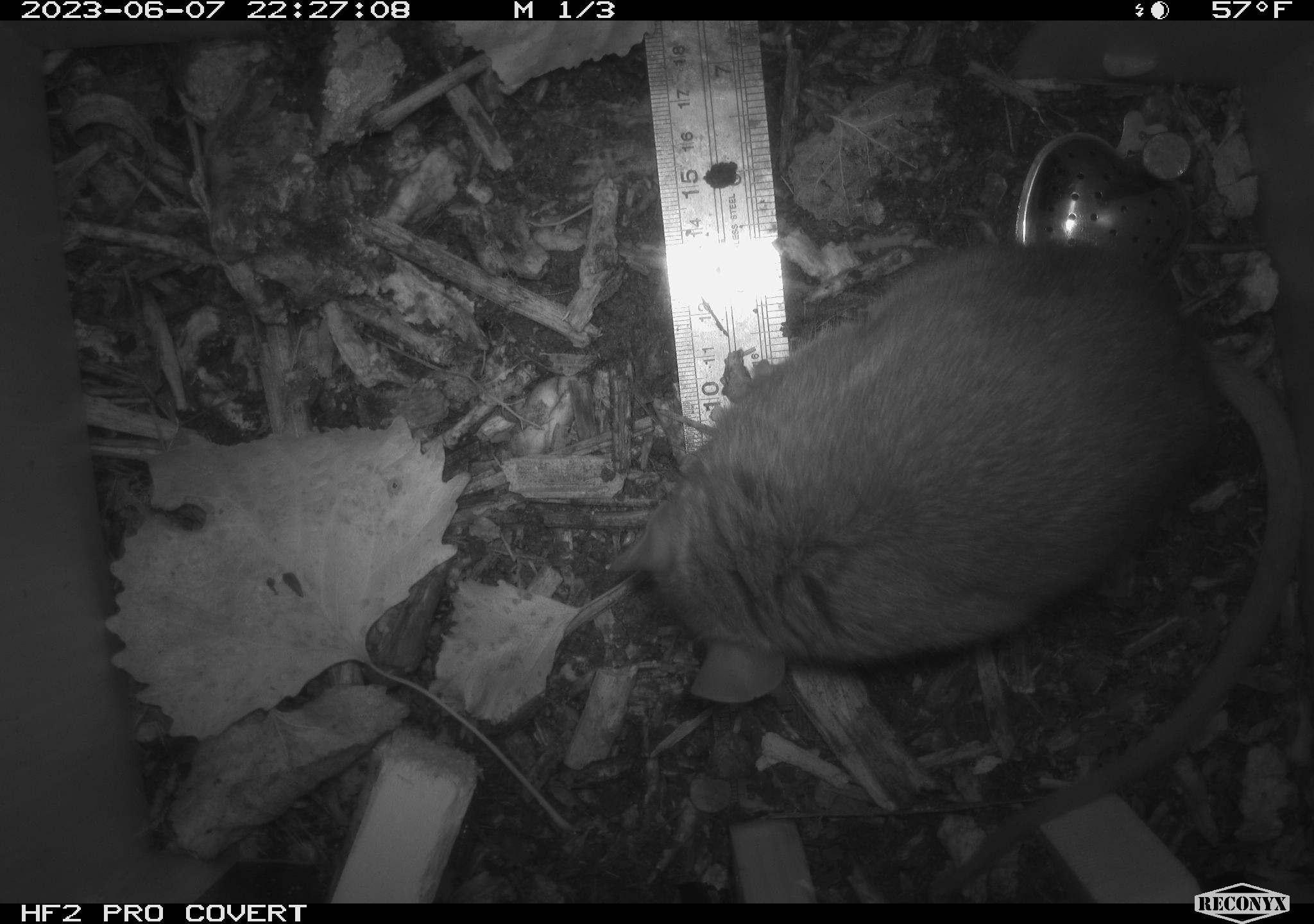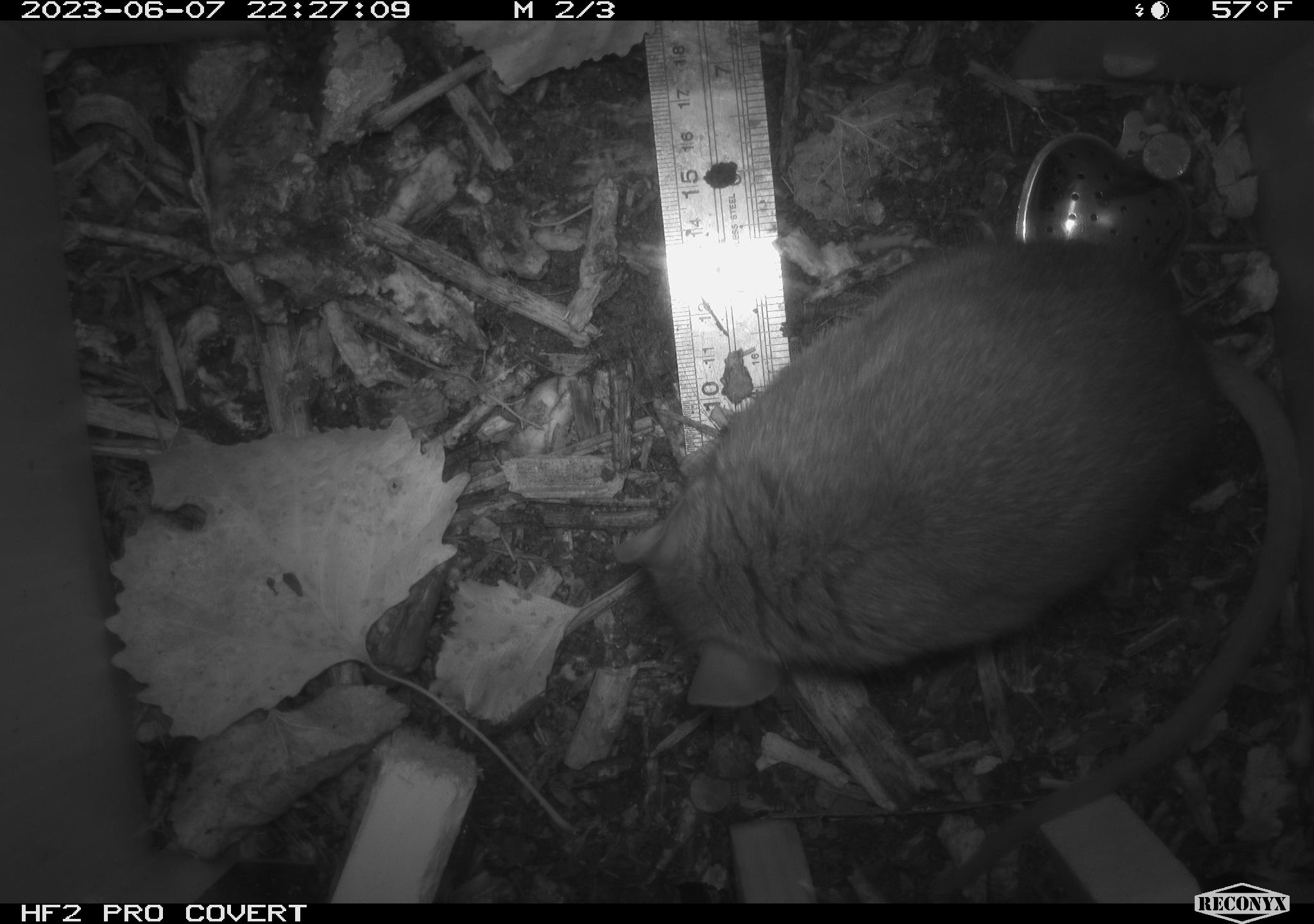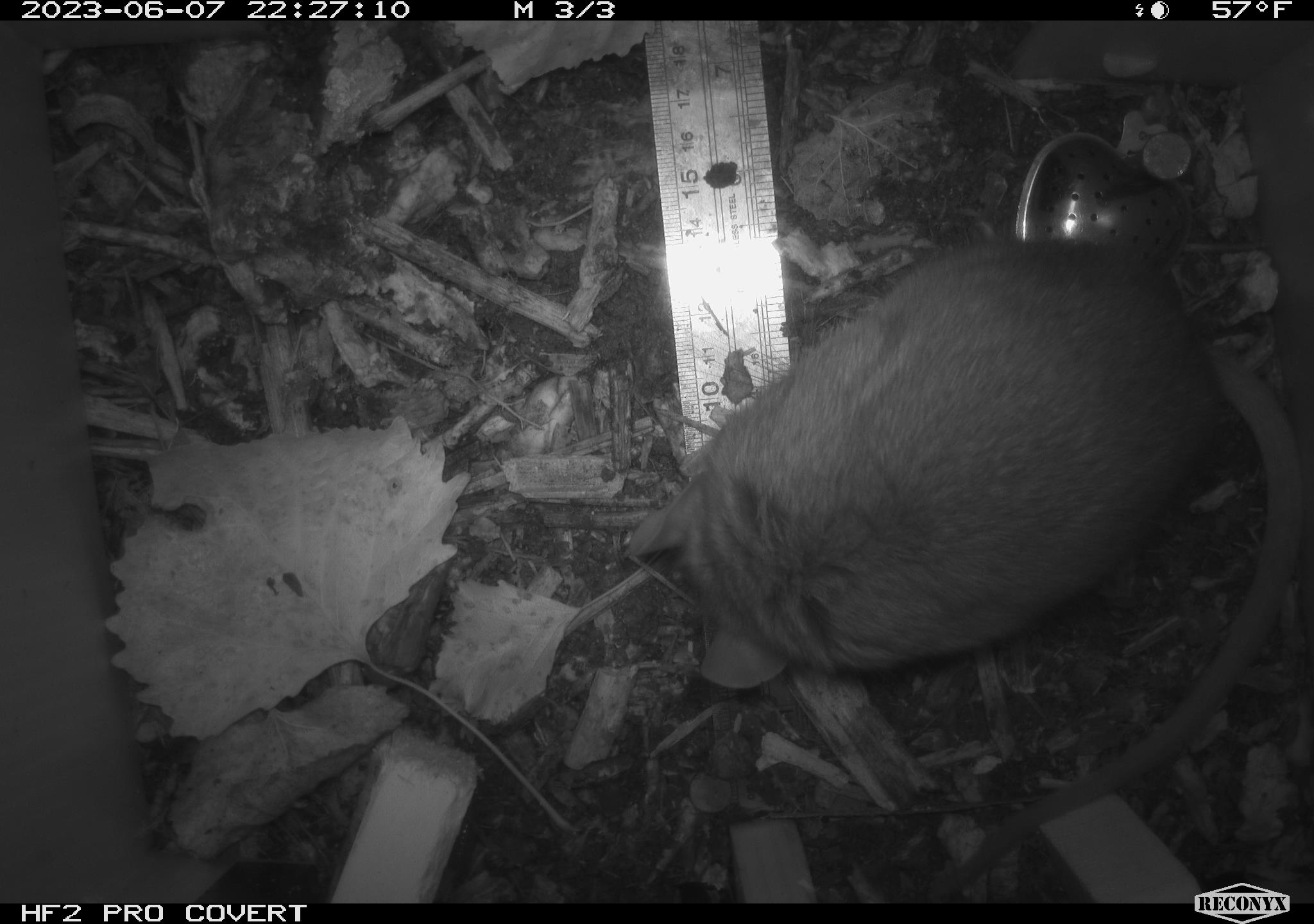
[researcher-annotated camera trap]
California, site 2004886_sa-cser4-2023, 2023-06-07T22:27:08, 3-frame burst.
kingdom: Animalia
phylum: Chordata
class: Mammalia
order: Rodentia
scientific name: Rodentia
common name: woodrat or rat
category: woodrat or rat species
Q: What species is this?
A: Woodrat or rat species (woodrat or rat) (Rodentia).